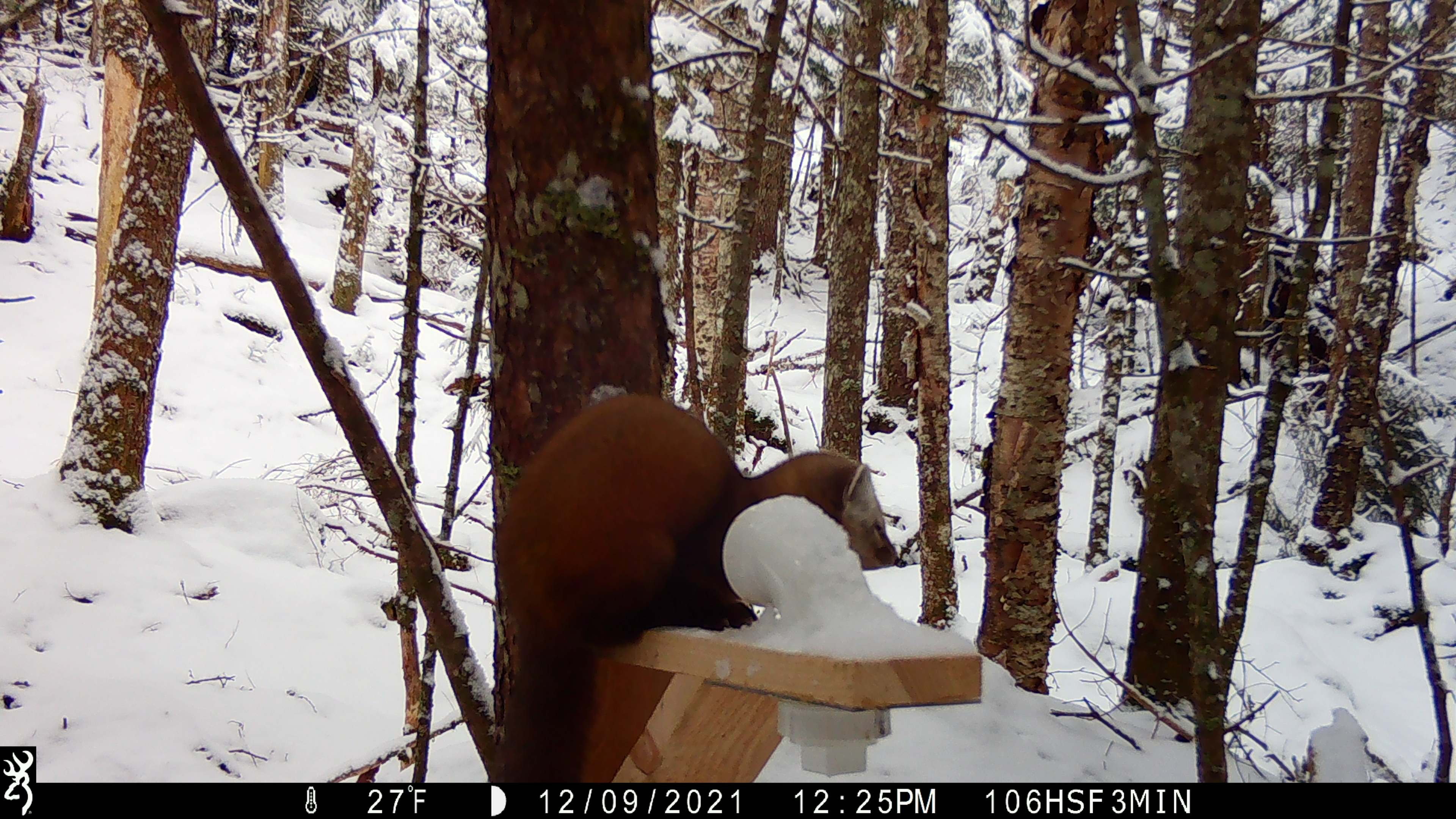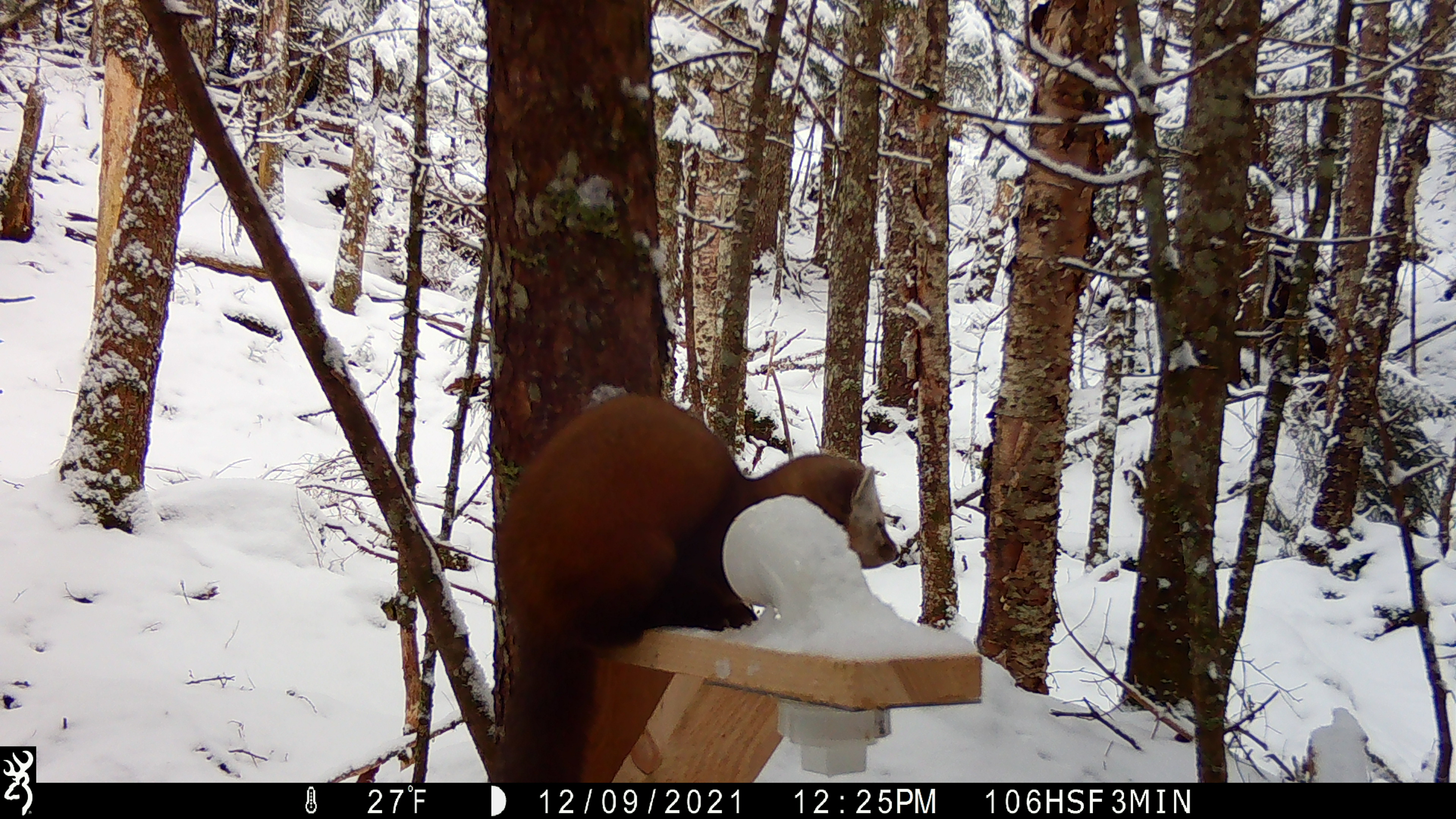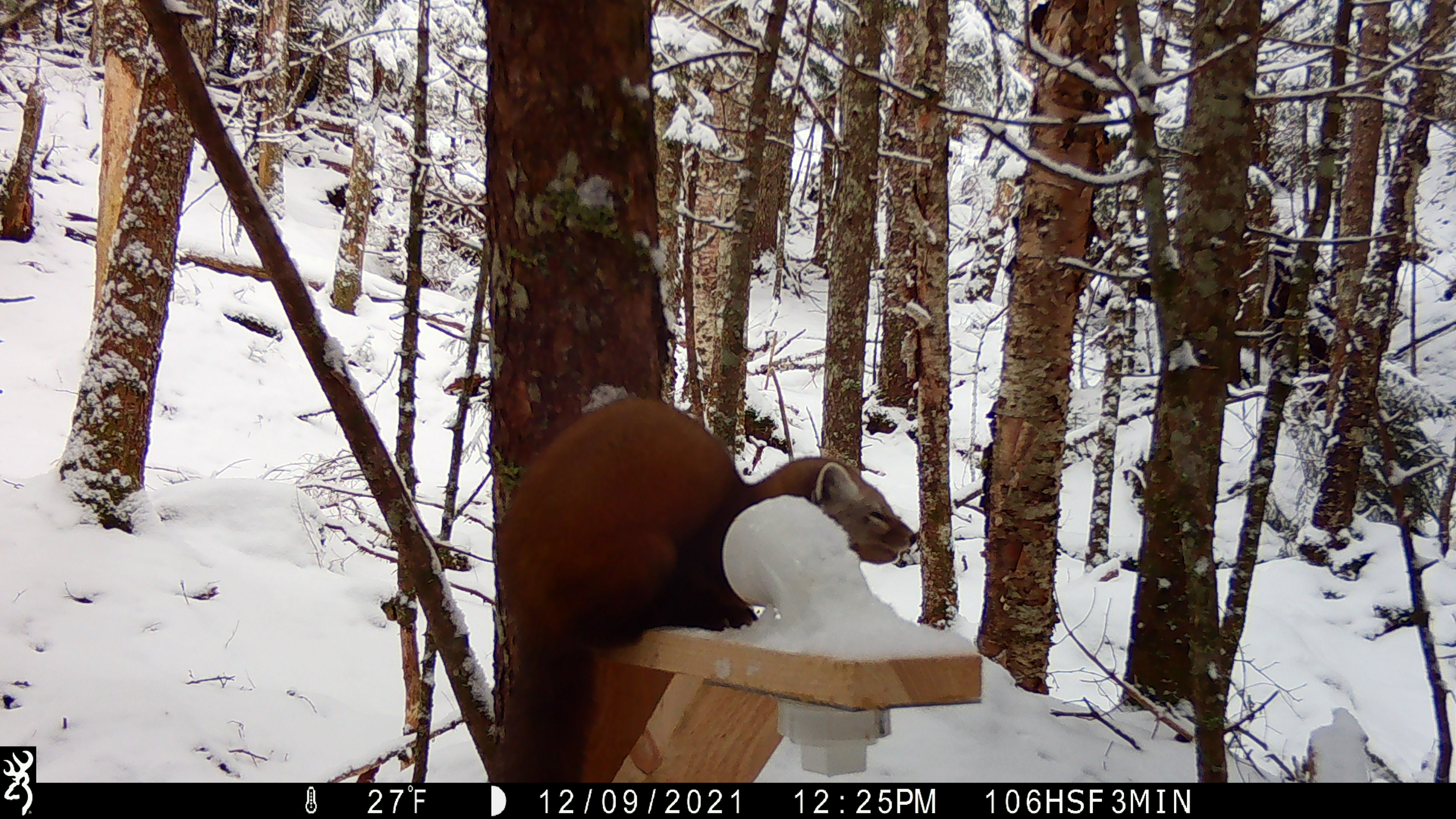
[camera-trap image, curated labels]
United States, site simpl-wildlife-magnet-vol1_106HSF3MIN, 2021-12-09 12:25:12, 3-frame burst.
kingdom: Animalia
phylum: Chordata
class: Mammalia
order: Carnivora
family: Mustelidae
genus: Martes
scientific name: Martes americana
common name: american marten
American marten (Martes americana).